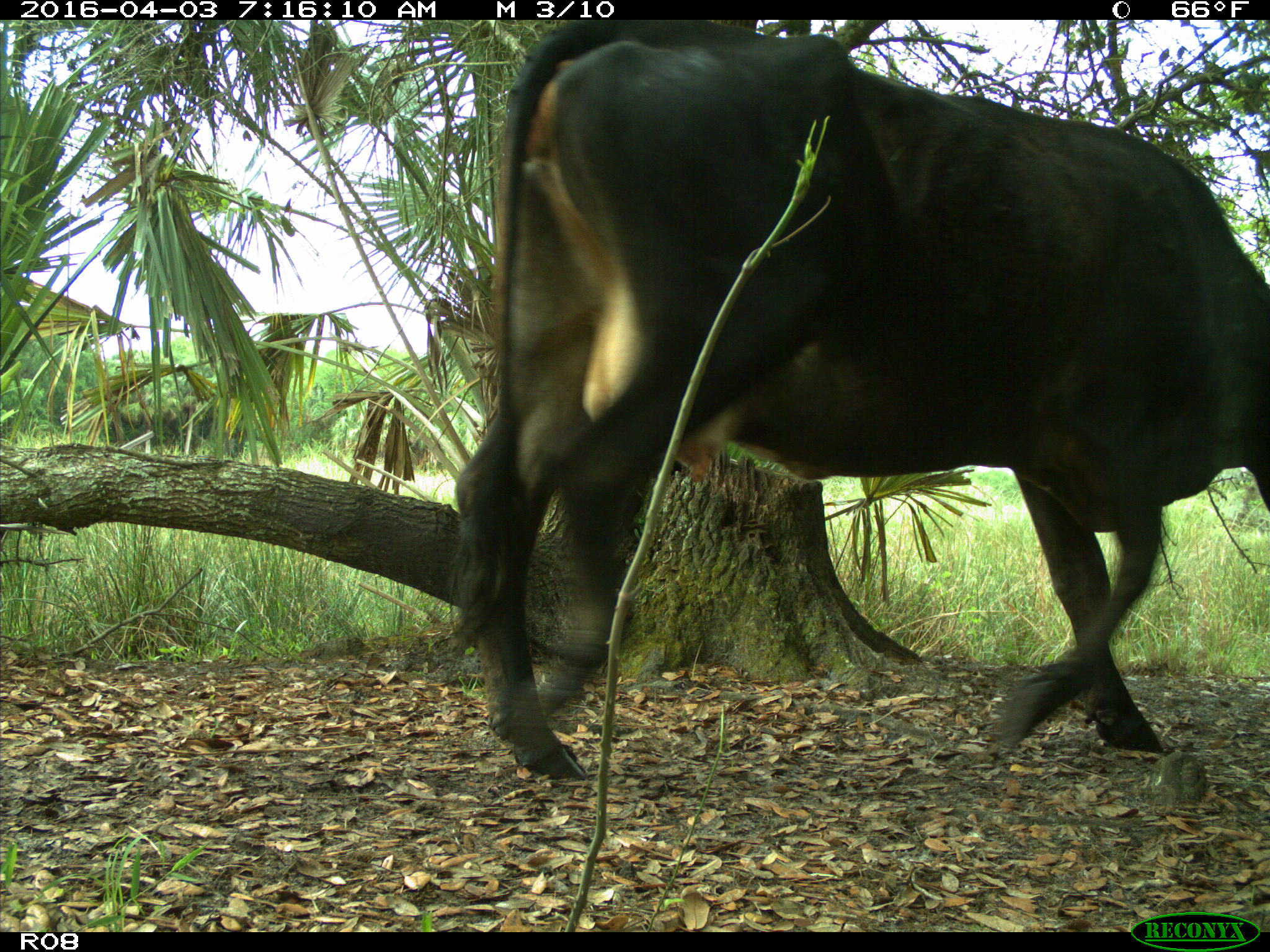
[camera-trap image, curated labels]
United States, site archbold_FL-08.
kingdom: Animalia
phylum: Chordata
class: Mammalia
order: Artiodactyla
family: Bovidae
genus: Bos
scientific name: Bos taurus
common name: domestic cow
Bos taurus (domestic cow).